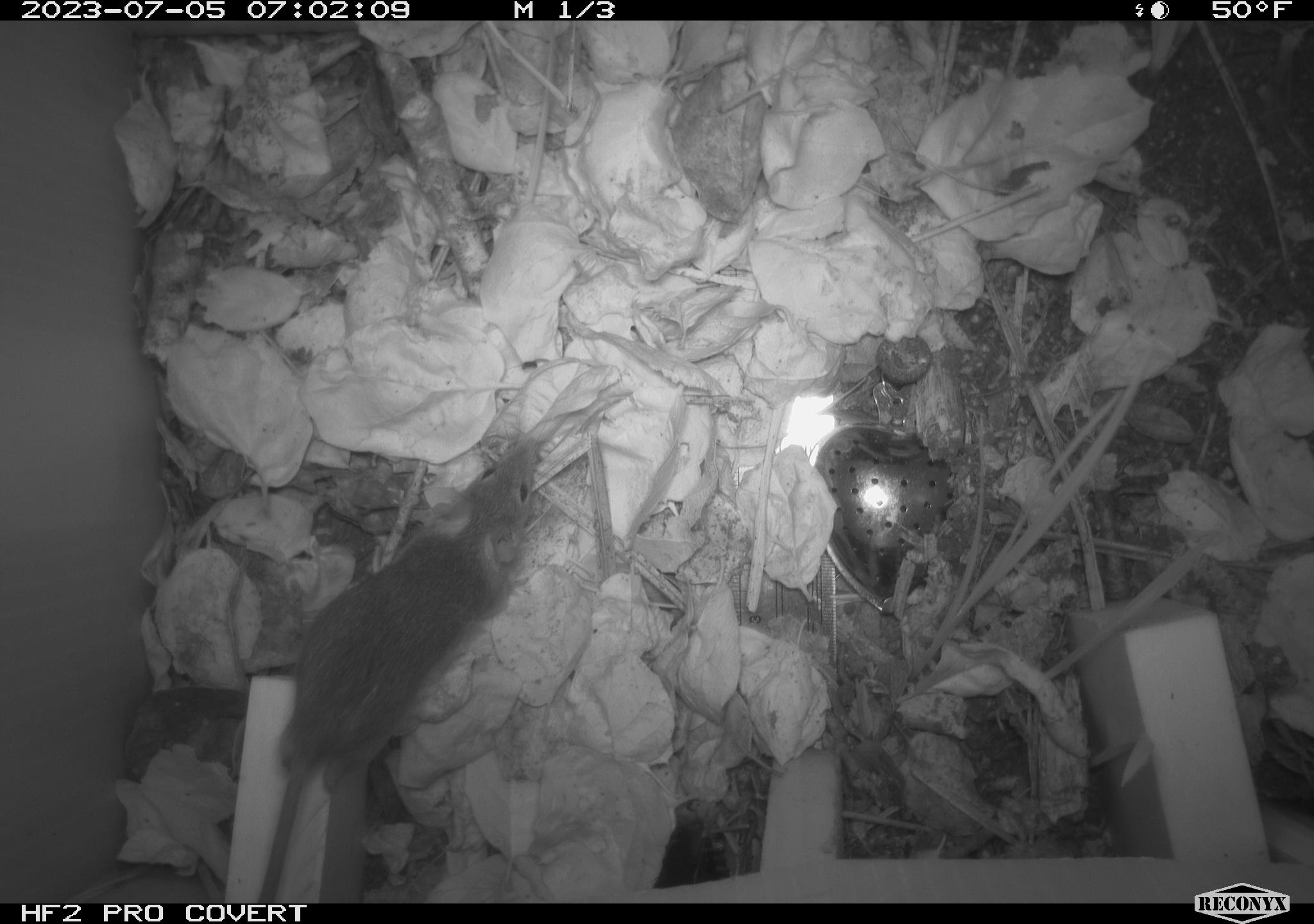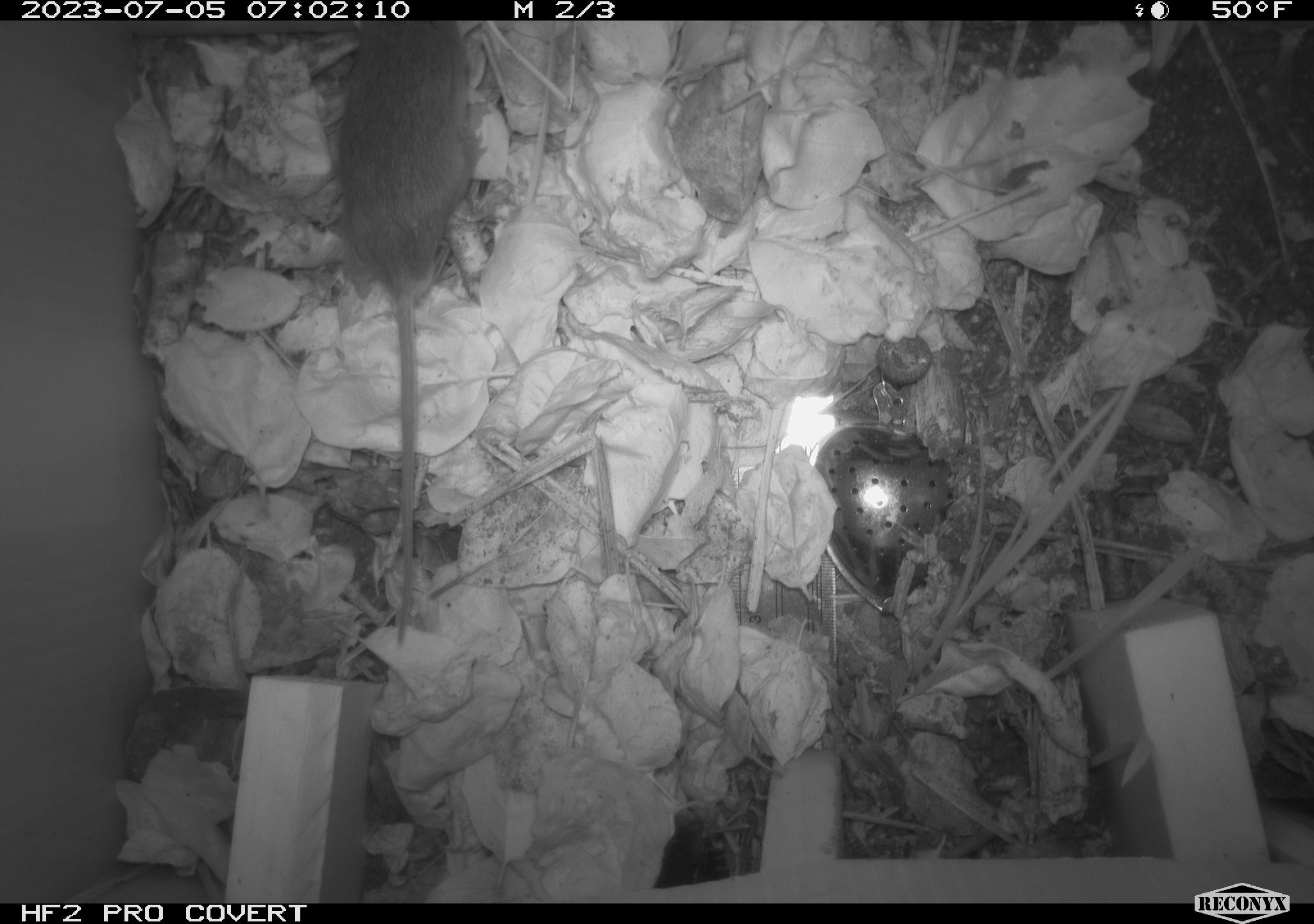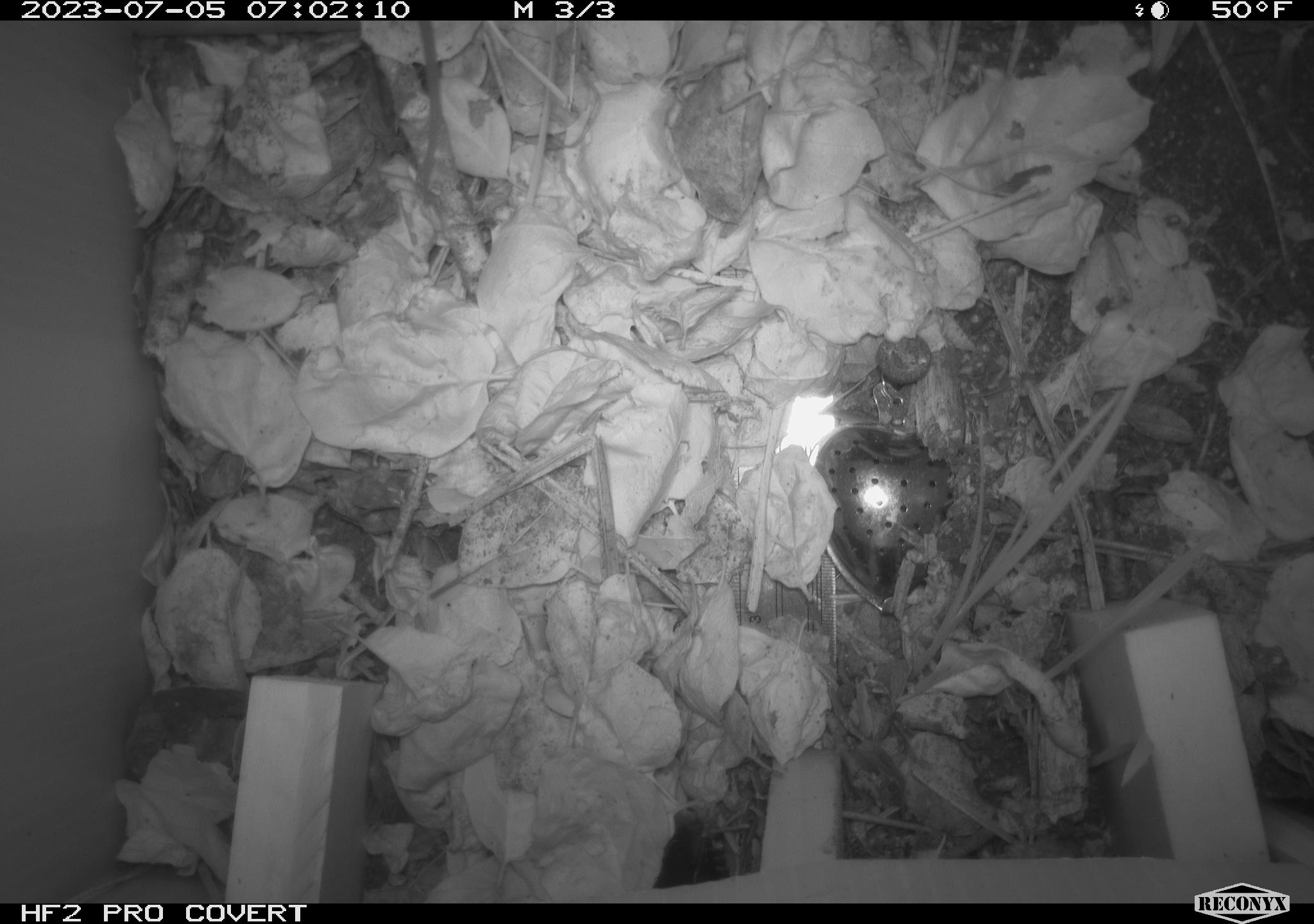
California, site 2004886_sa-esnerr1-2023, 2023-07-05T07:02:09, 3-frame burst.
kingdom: Animalia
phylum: Chordata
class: Mammalia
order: Rodentia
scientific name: Rodentia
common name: mouse species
Mouse species (Rodentia).